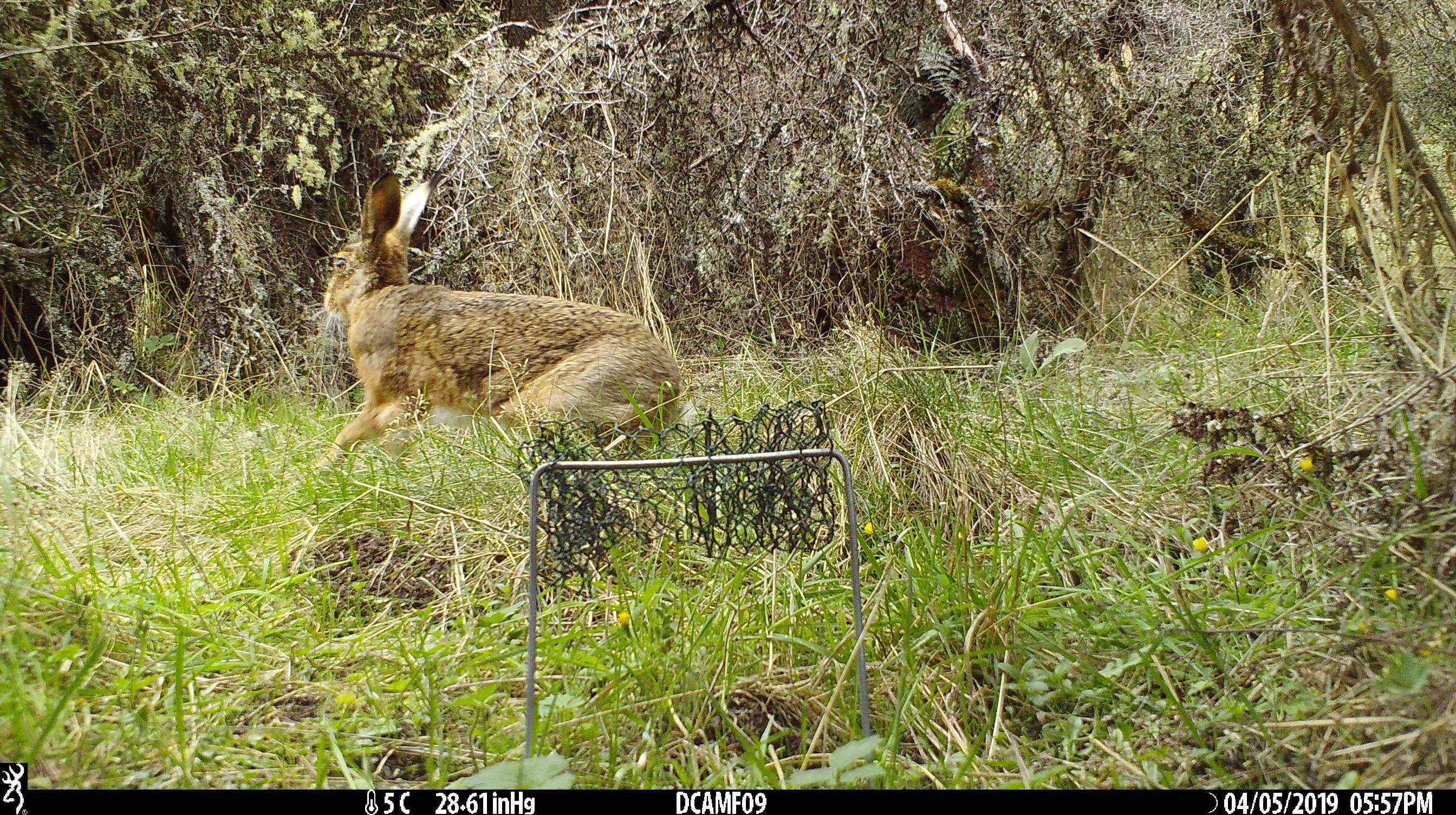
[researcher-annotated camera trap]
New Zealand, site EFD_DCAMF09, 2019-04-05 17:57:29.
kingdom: Animalia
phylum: Chordata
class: Mammalia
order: Lagomorpha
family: Leporidae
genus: Lepus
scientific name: Lepus europaeus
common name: brown hare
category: hare